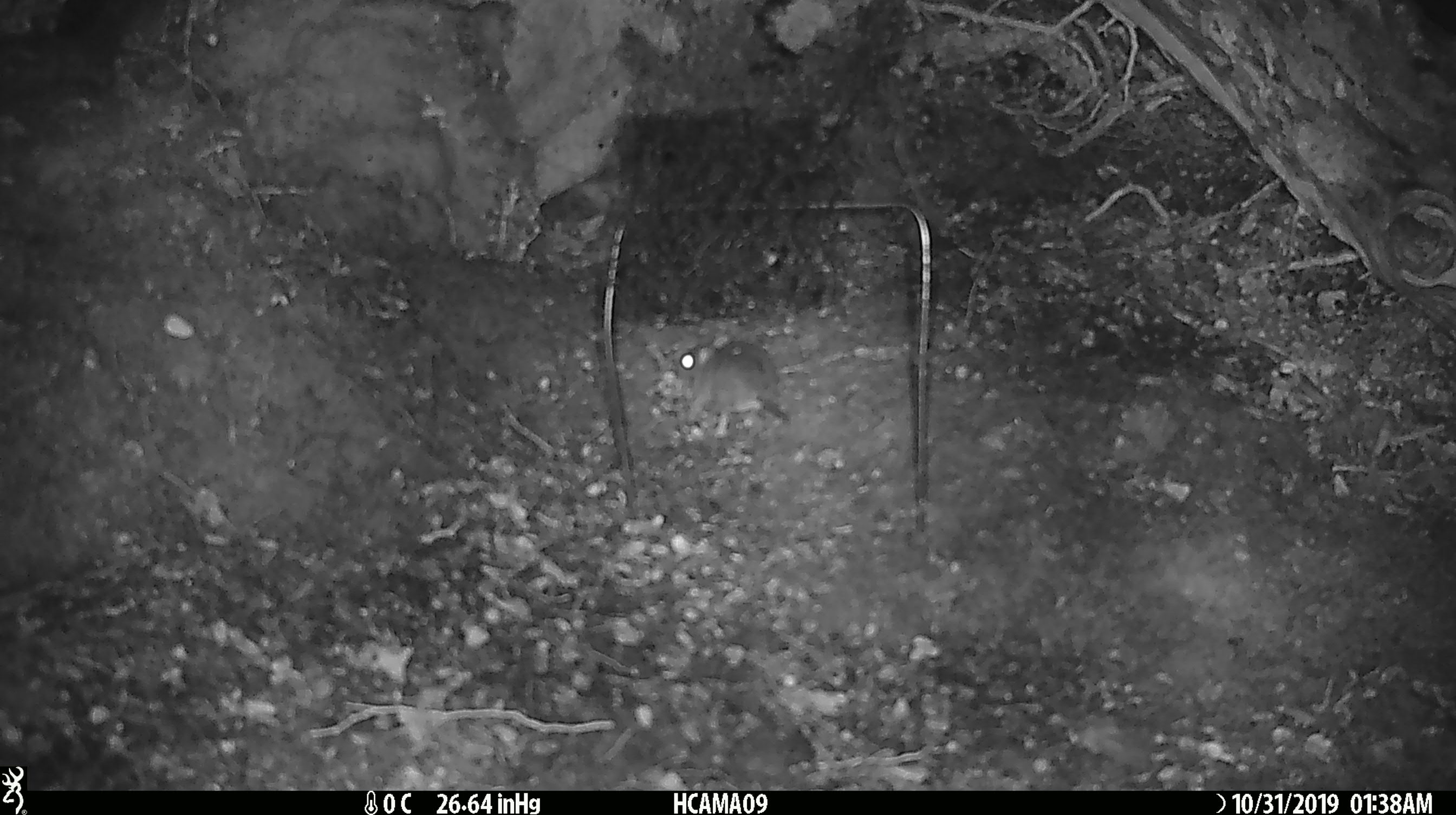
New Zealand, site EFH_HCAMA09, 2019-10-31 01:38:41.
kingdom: Animalia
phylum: Chordata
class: Mammalia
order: Rodentia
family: Muridae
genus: Mus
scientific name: Mus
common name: mouse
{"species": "mouse (Mus)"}